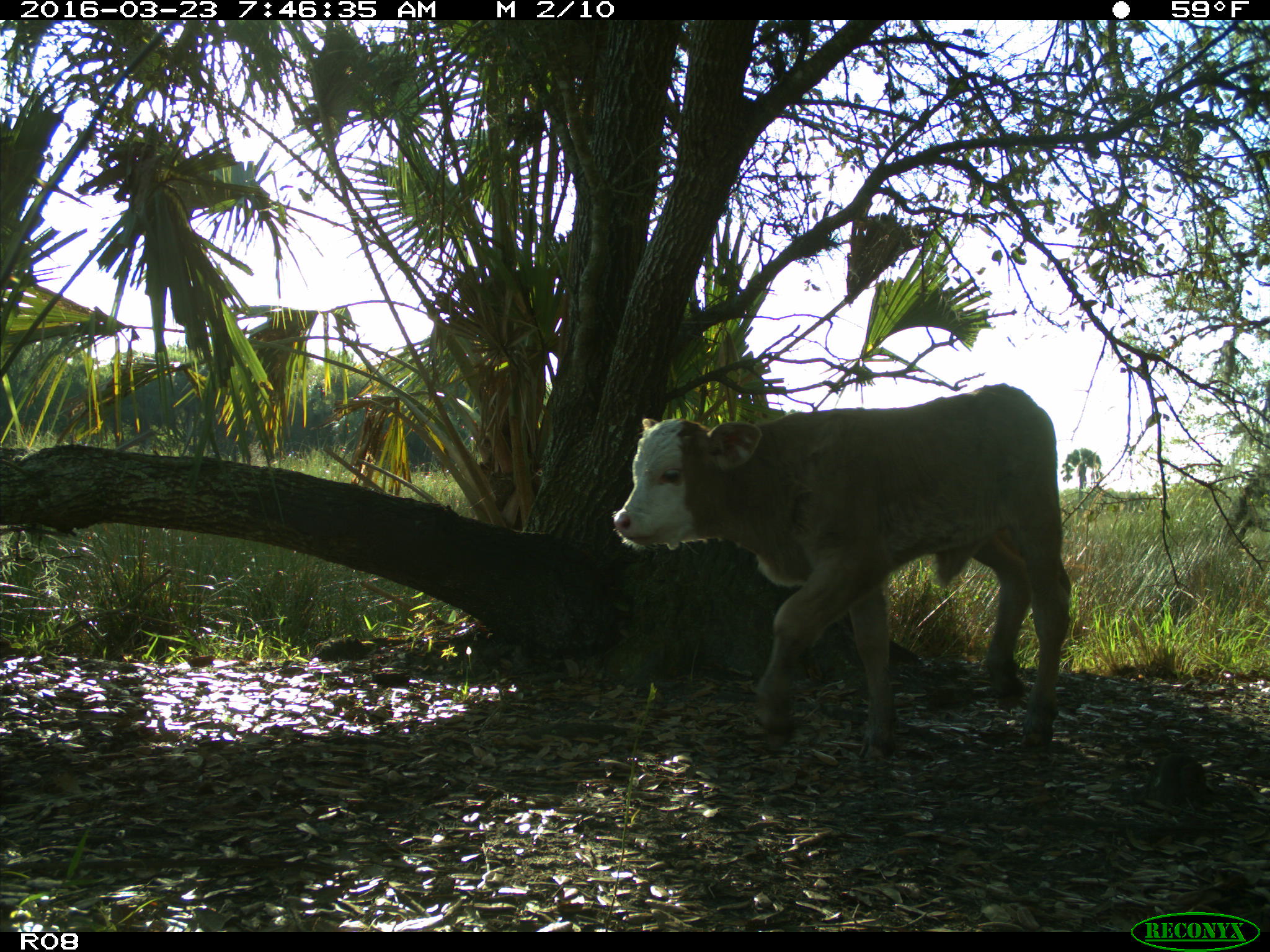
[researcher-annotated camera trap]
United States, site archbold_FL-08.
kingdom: Animalia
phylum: Chordata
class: Mammalia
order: Artiodactyla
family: Bovidae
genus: Bos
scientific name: Bos taurus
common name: domestic cow